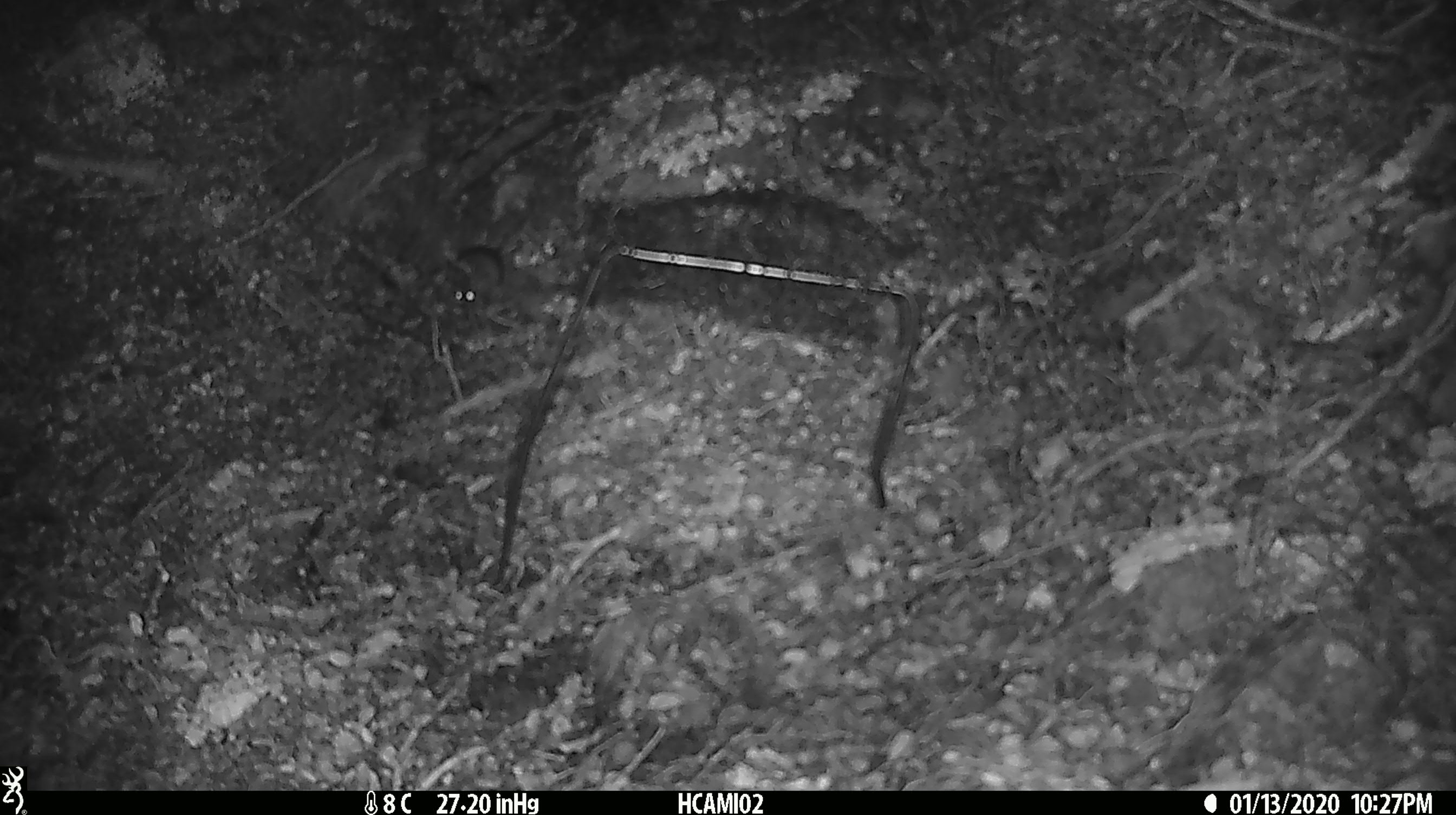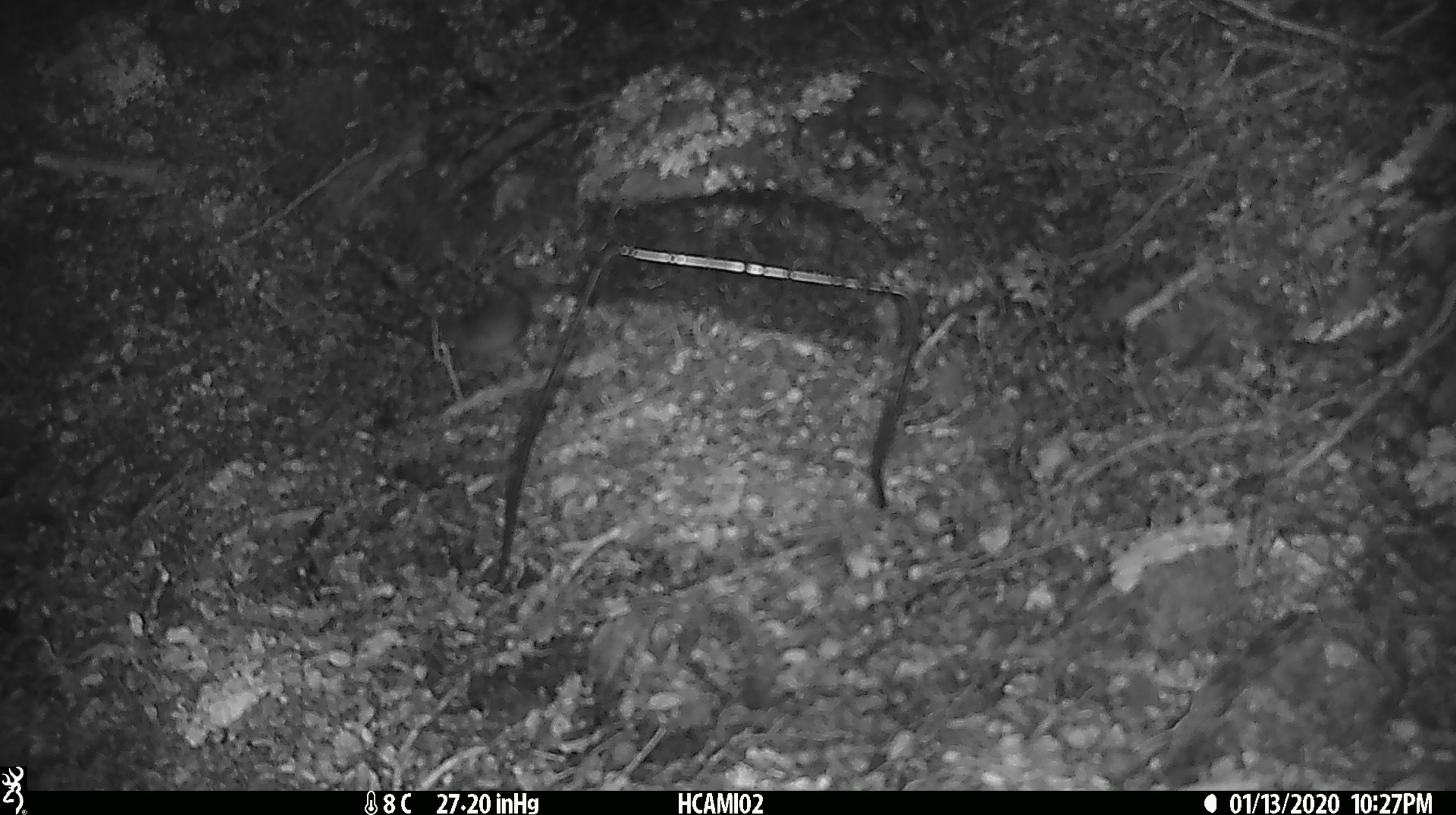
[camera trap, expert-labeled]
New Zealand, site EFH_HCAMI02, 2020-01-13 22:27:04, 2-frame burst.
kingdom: Animalia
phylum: Chordata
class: Mammalia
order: Rodentia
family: Muridae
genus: Mus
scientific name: Mus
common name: mouse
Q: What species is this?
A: Mouse (Mus).